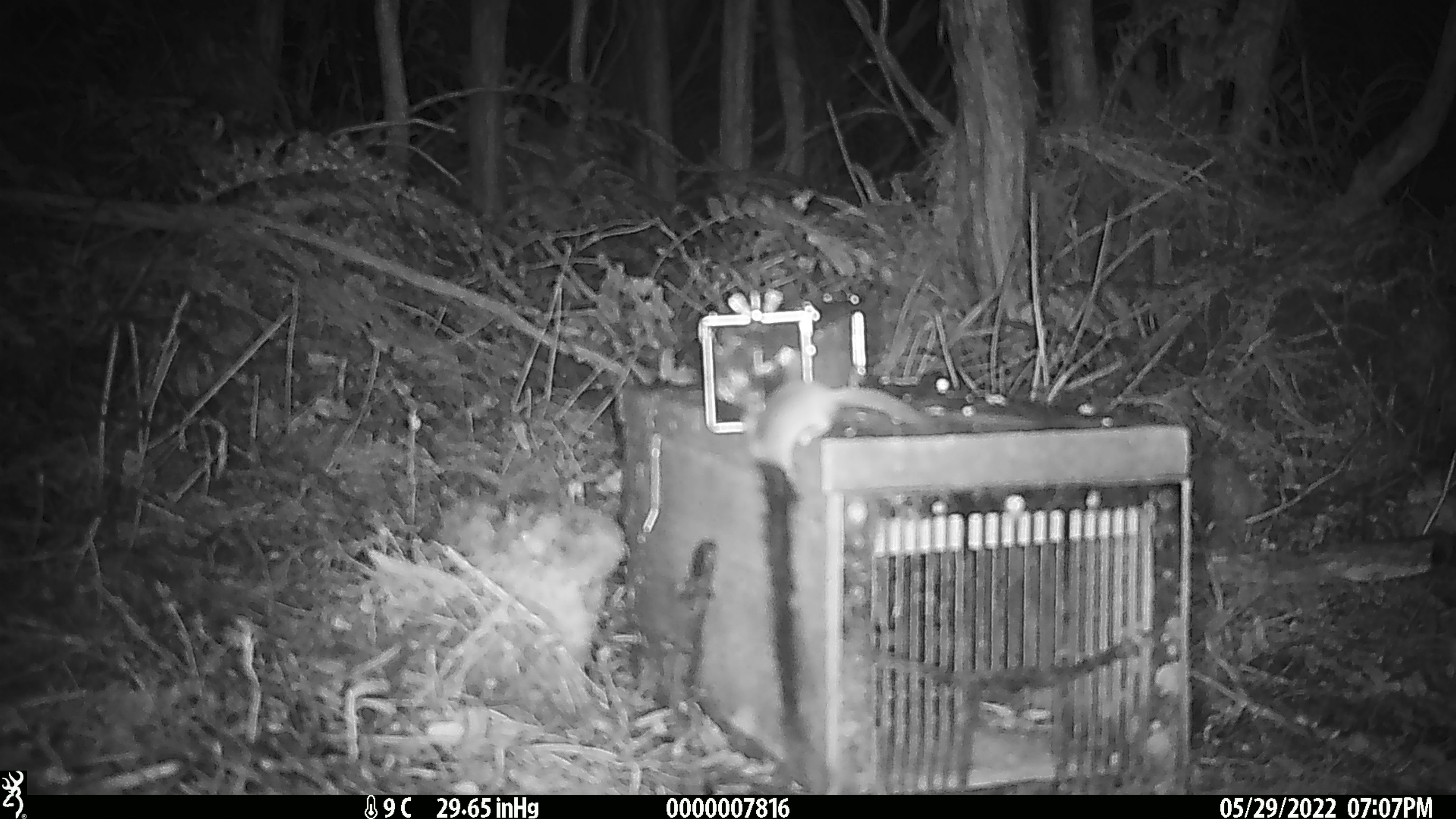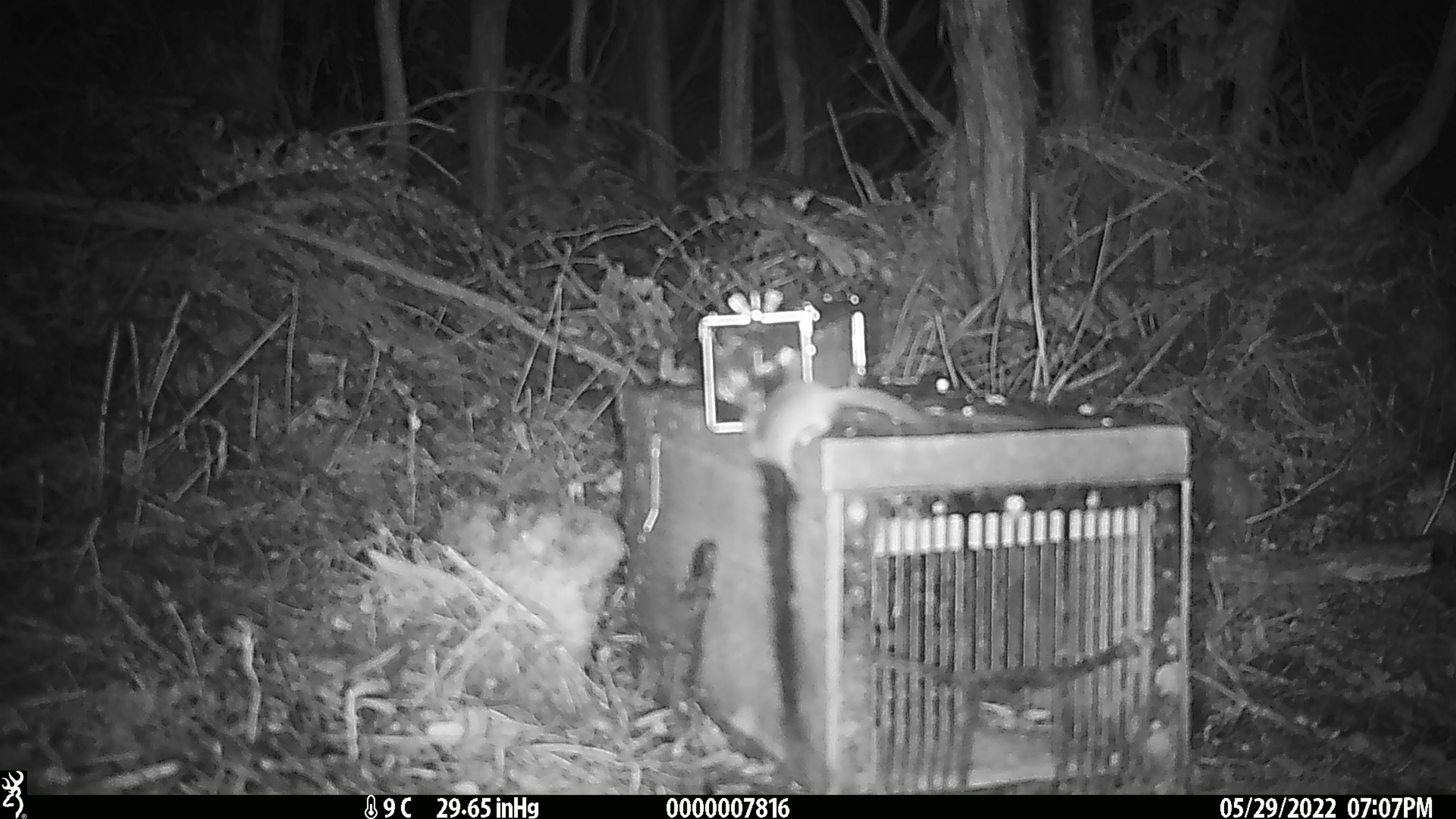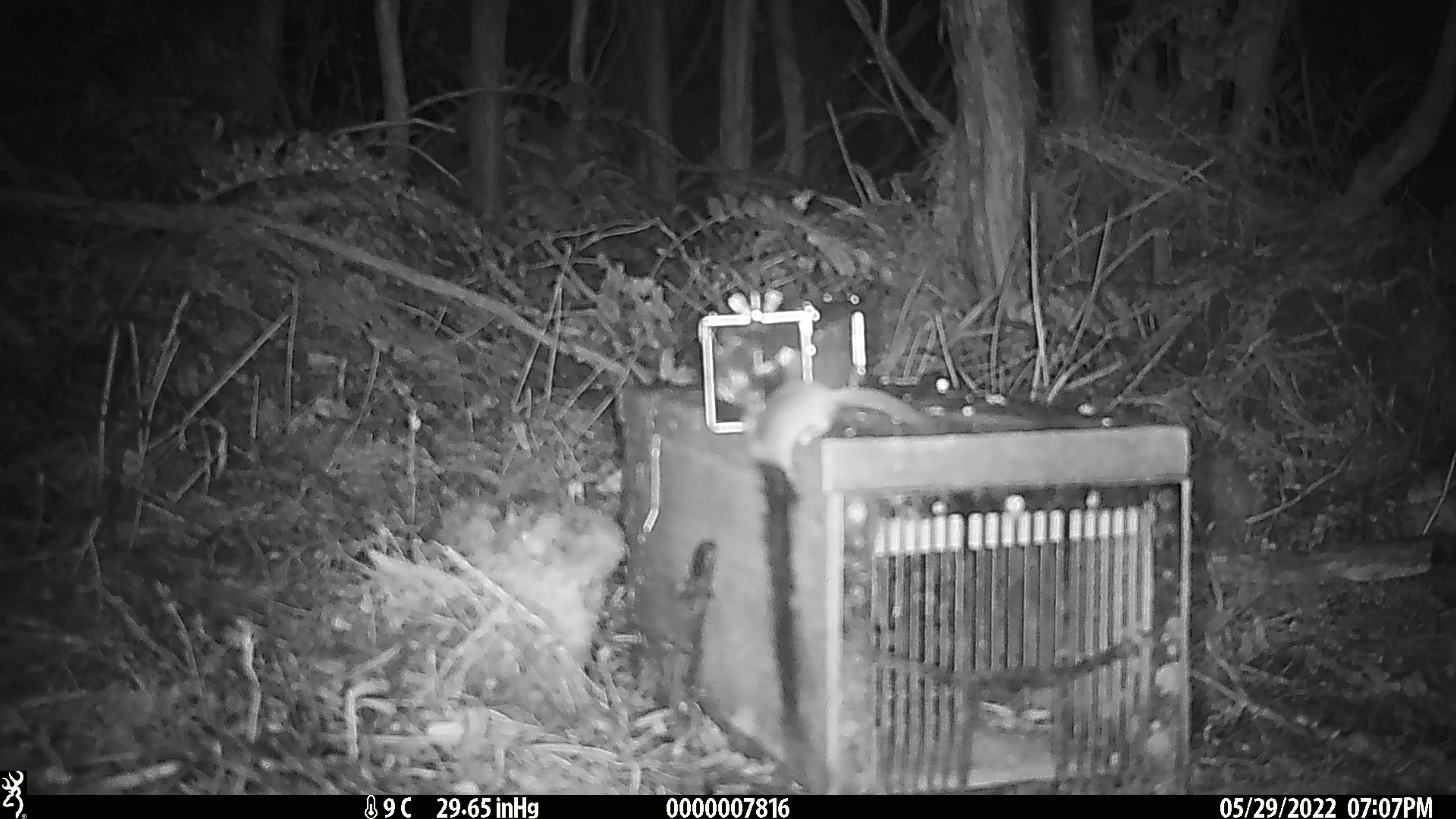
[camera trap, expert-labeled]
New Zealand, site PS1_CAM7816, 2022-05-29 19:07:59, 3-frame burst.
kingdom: Animalia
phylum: Chordata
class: Mammalia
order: Rodentia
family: Muridae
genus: Mus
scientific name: Mus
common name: mouse